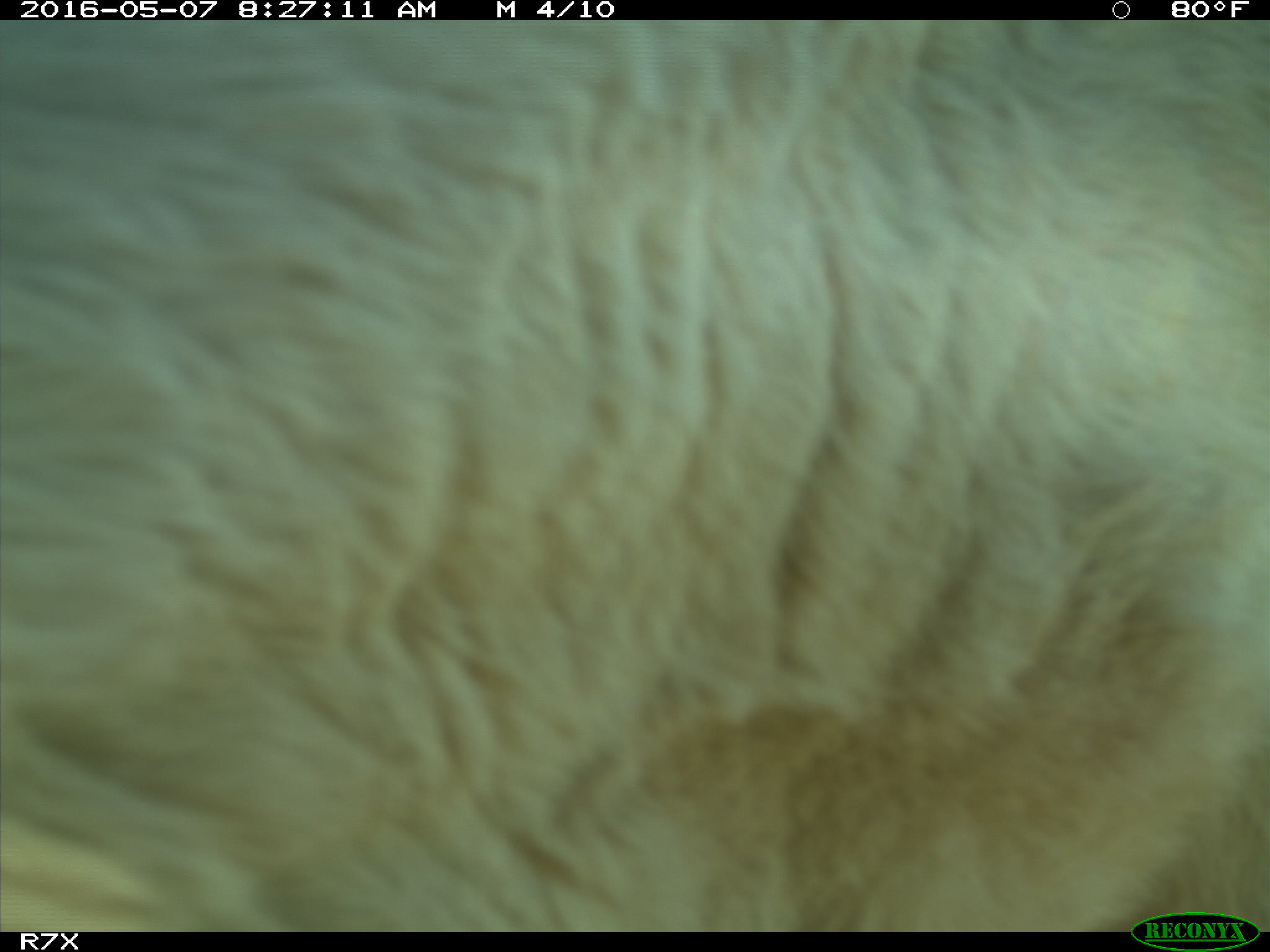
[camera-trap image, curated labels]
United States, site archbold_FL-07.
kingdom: Animalia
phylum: Chordata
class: Mammalia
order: Artiodactyla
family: Bovidae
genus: Bos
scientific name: Bos taurus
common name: domestic cow